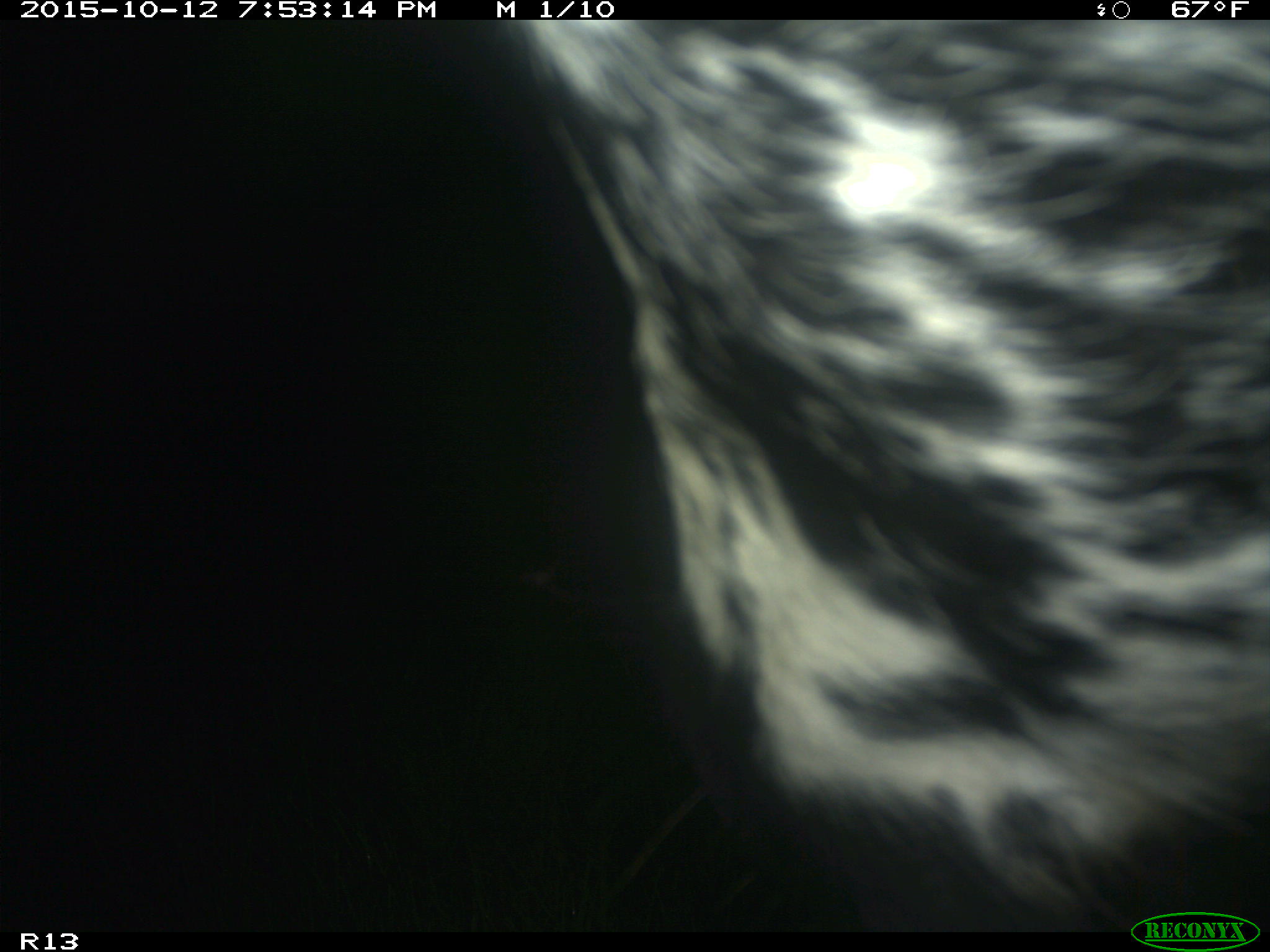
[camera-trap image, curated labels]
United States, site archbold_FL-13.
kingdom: Animalia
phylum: Chordata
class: Mammalia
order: Artiodactyla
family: Bovidae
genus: Bos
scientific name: Bos taurus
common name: domestic cow